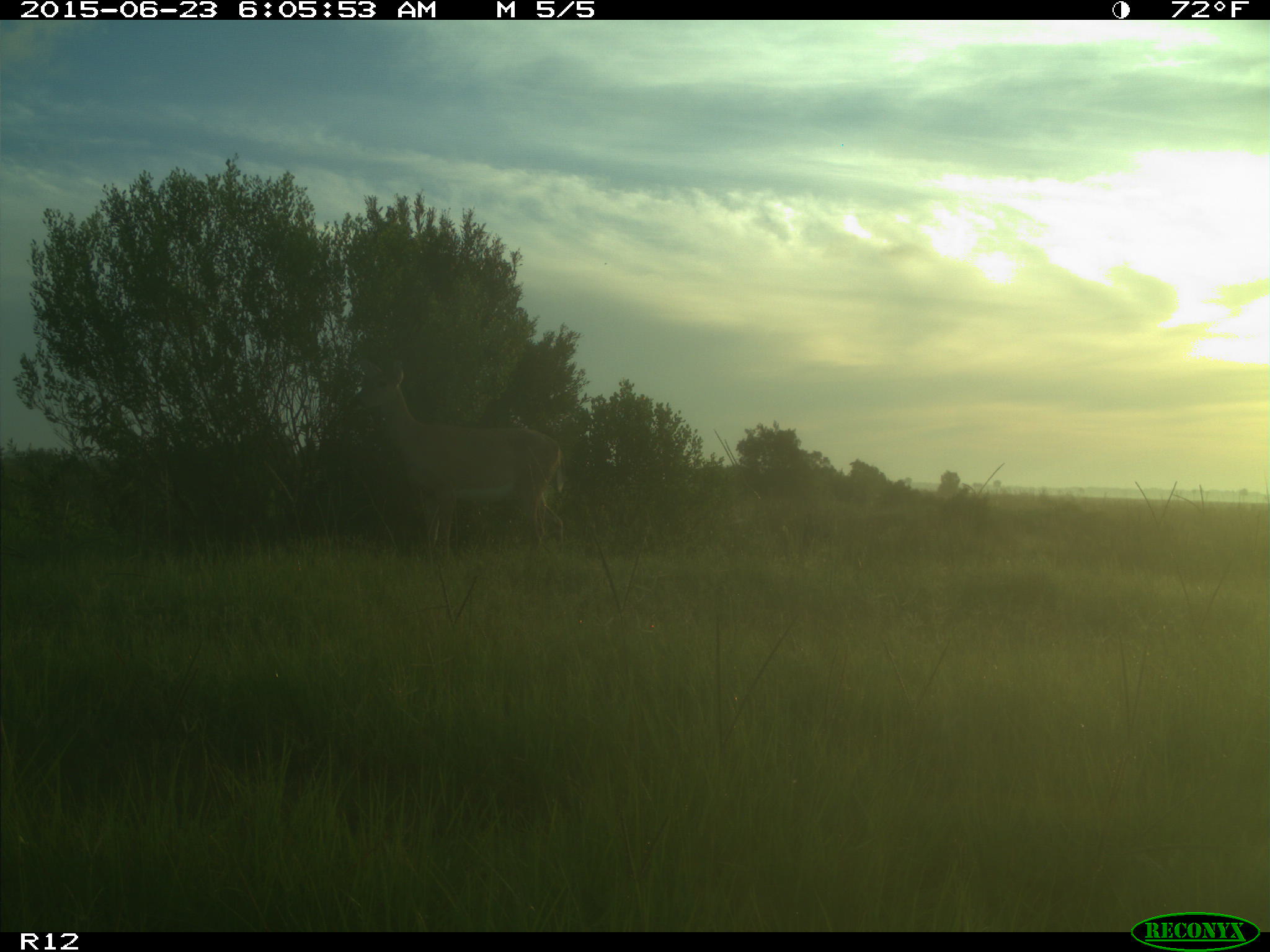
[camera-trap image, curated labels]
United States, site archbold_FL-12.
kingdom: Animalia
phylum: Chordata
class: Mammalia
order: Artiodactyla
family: Cervidae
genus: Odocoileus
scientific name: Odocoileus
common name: deer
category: unidentified deer